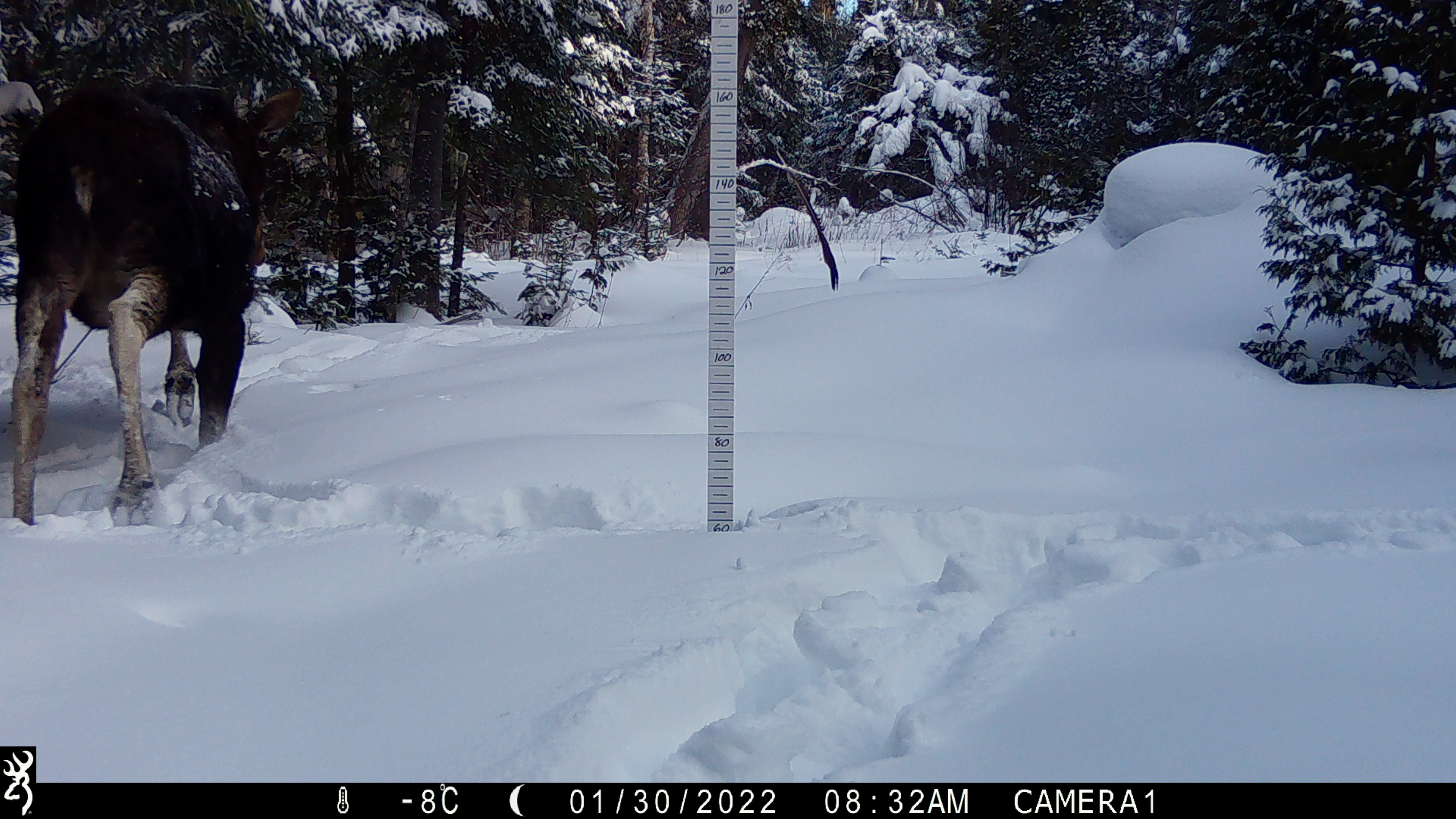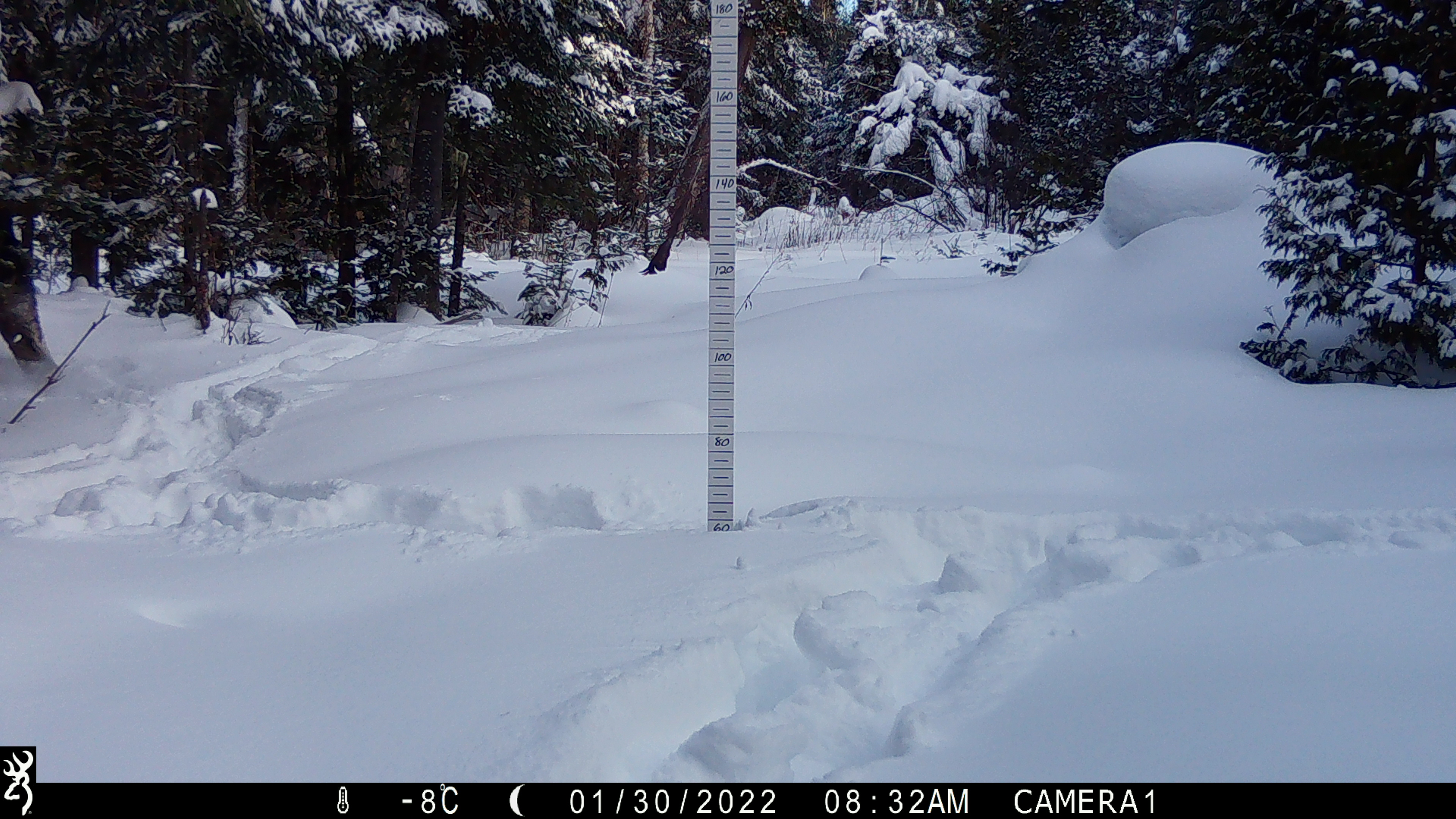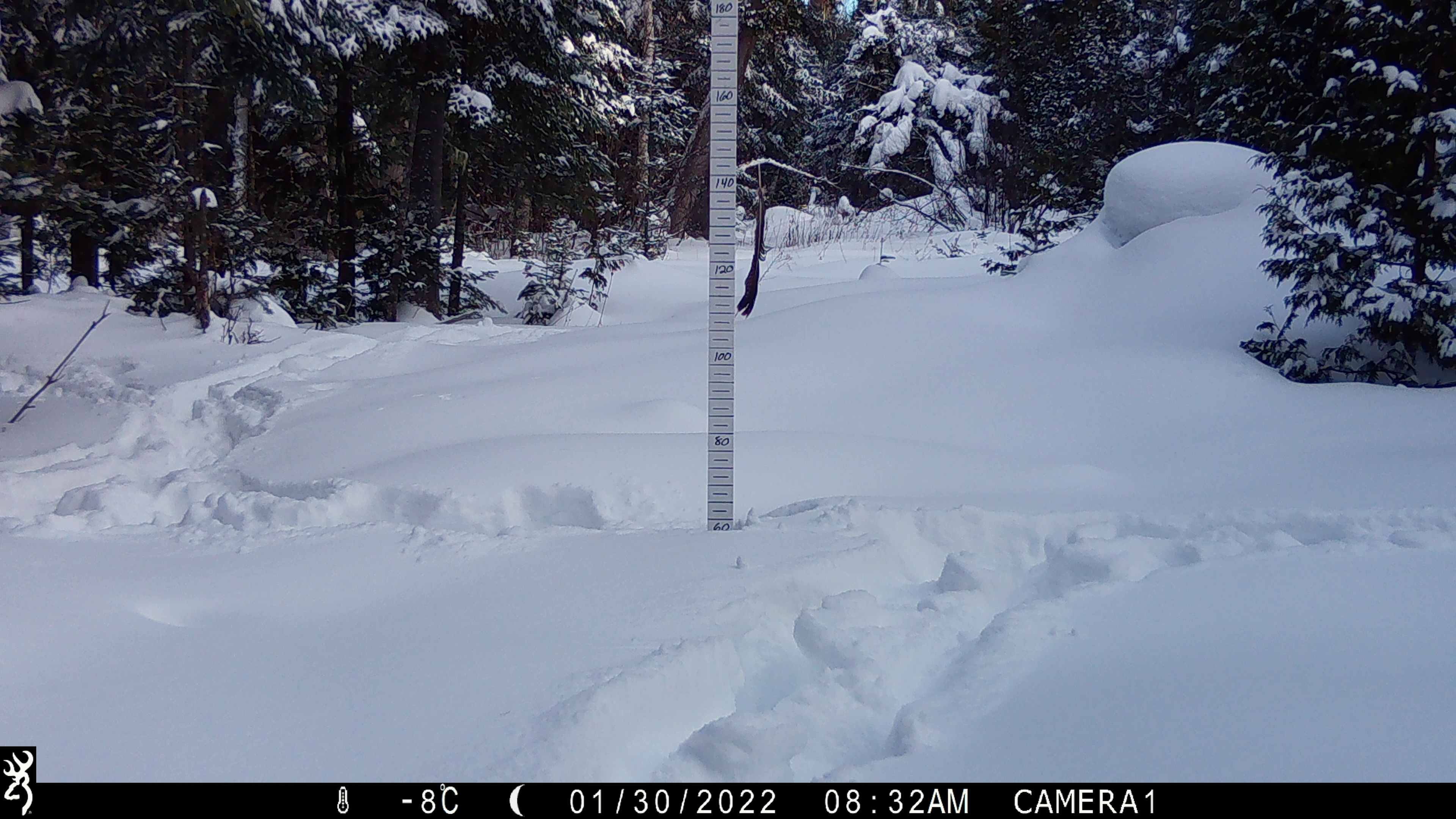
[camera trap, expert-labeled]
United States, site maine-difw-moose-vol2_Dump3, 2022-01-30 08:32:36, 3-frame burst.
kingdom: Animalia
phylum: Chordata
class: Mammalia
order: Artiodactyla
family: Cervidae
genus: Alces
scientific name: Alces alces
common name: moose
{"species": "moose (Alces alces)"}